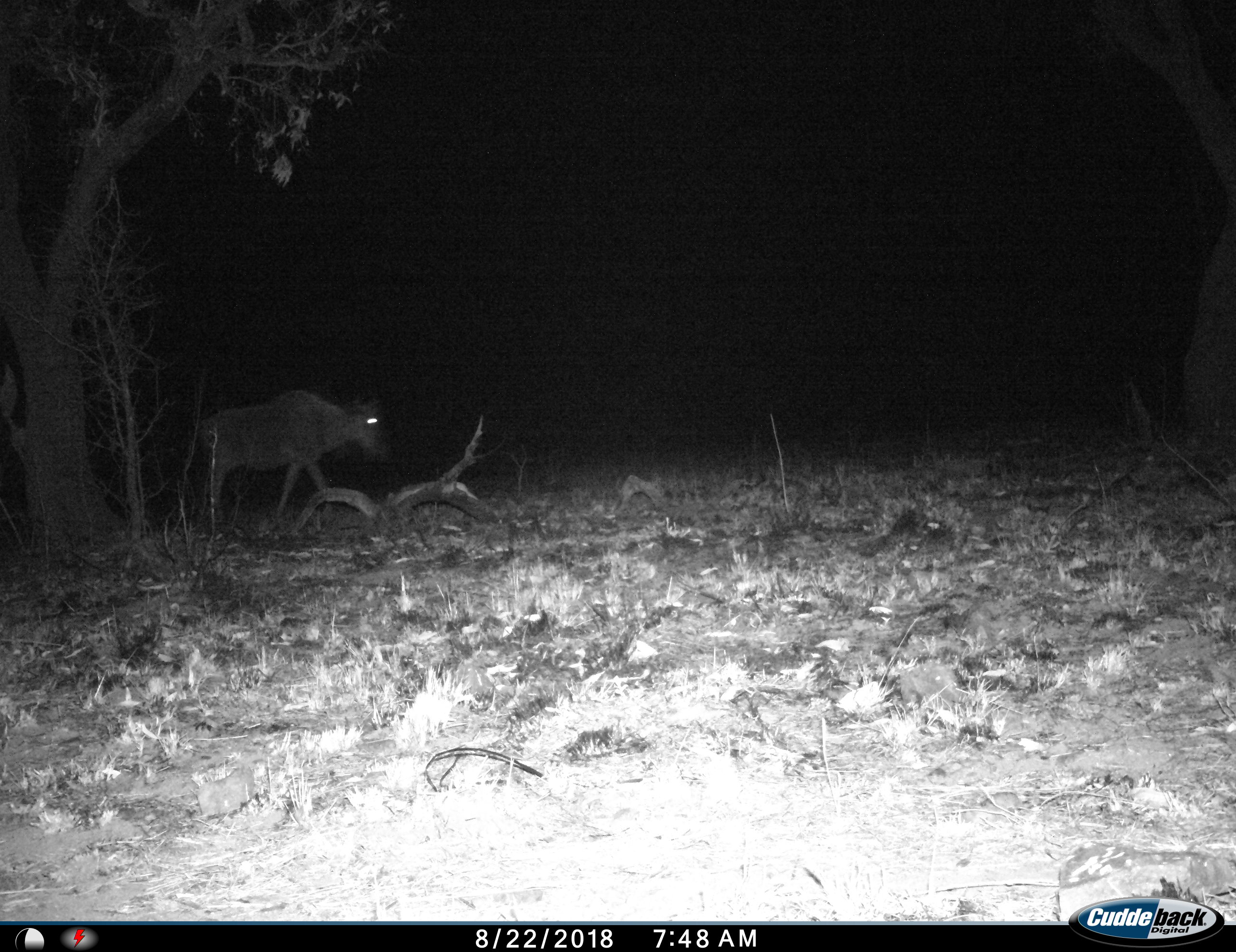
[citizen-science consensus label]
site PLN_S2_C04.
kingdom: Animalia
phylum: Chordata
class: Mammalia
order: Artiodactyla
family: Bovidae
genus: Connochaetes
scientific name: Connochaetes taurinus taurinus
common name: blue wildebeest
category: wildebeestblue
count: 1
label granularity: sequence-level